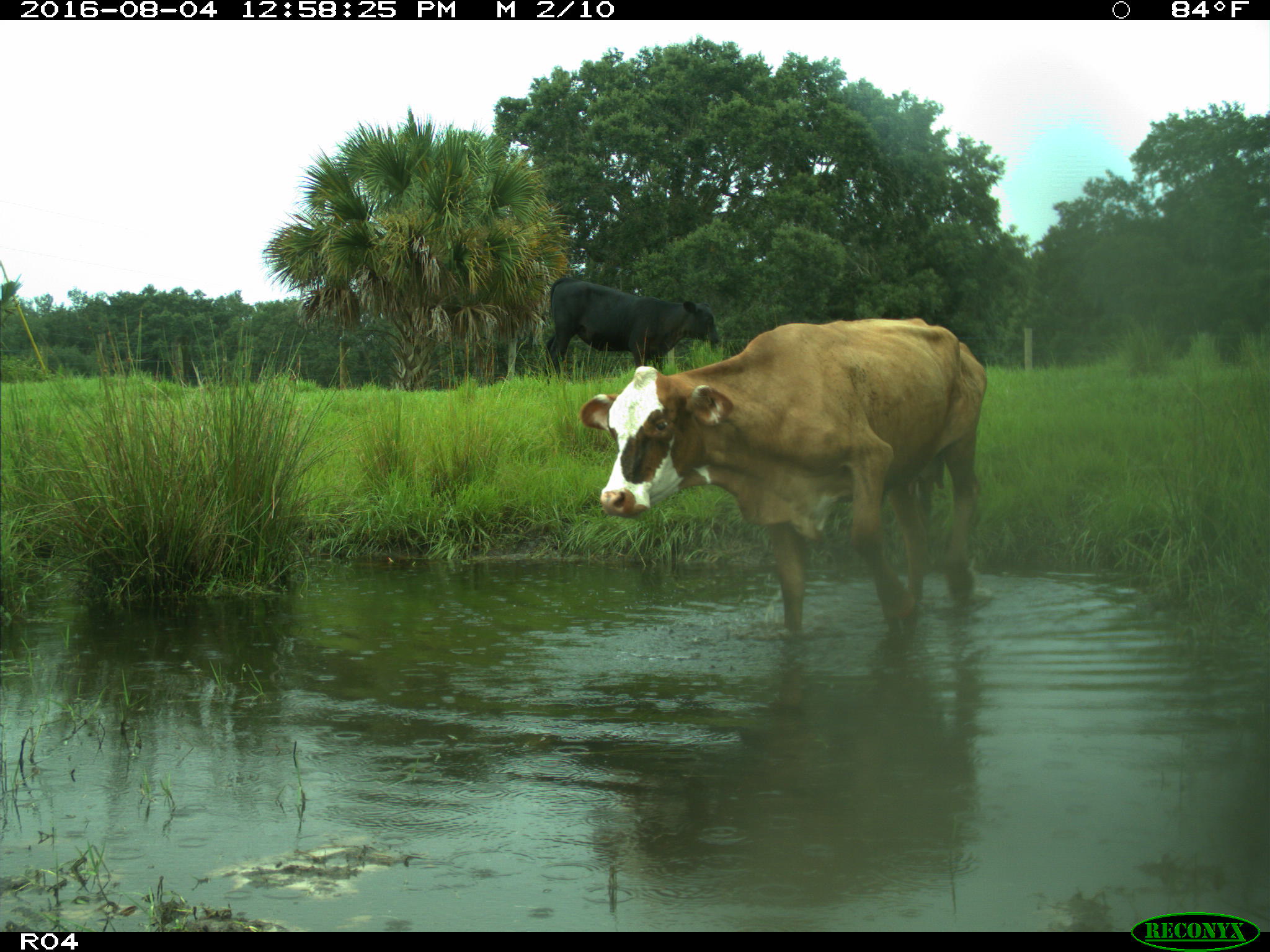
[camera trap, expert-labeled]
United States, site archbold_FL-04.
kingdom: Animalia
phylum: Chordata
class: Mammalia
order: Artiodactyla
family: Bovidae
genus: Bos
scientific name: Bos taurus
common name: domestic cow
Bos taurus (domestic cow).